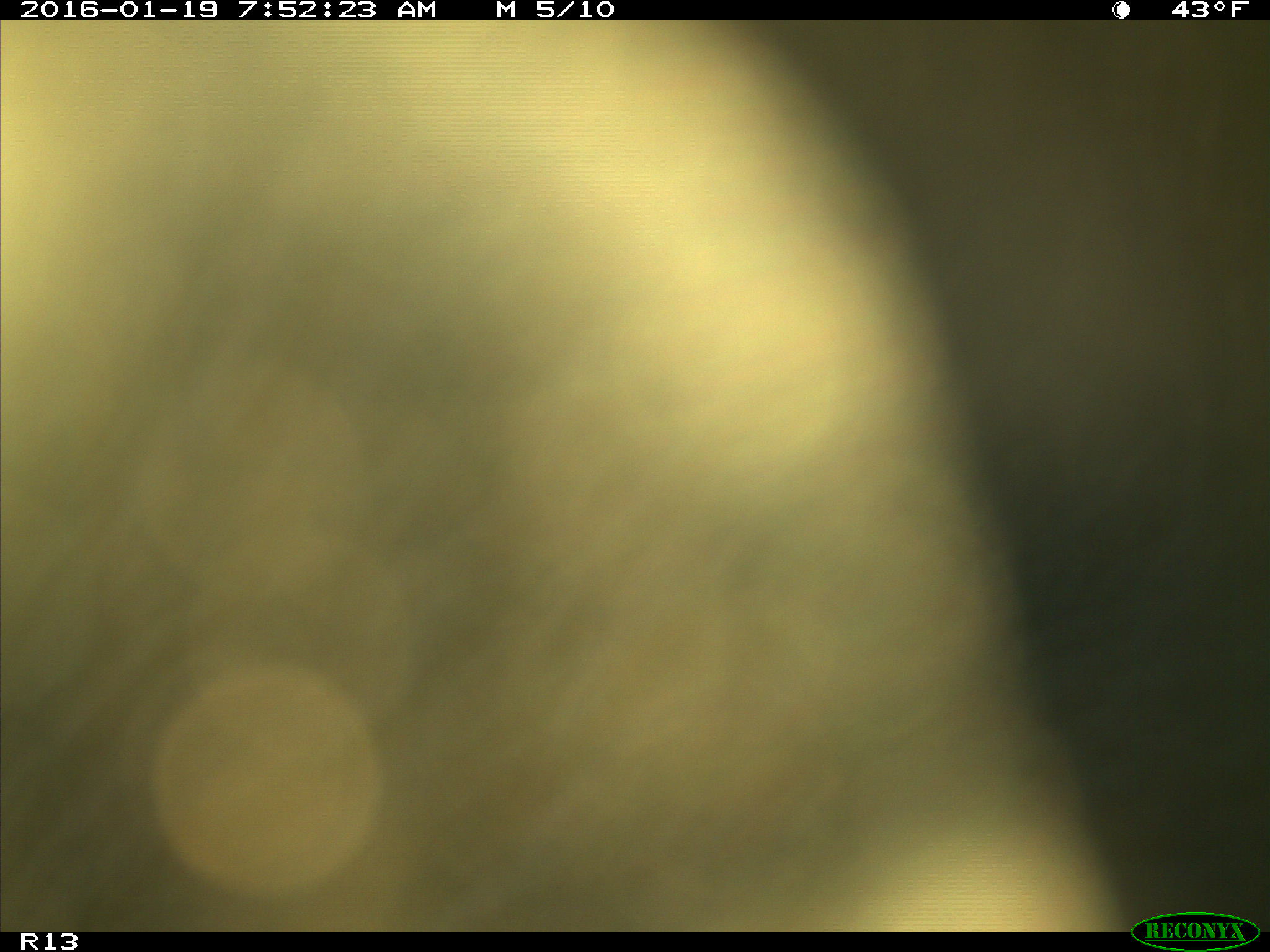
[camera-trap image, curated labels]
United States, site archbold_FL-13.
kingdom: Animalia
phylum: Chordata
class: Mammalia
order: Artiodactyla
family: Bovidae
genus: Bos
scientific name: Bos taurus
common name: domestic cow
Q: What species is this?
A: Bos taurus (domestic cow).